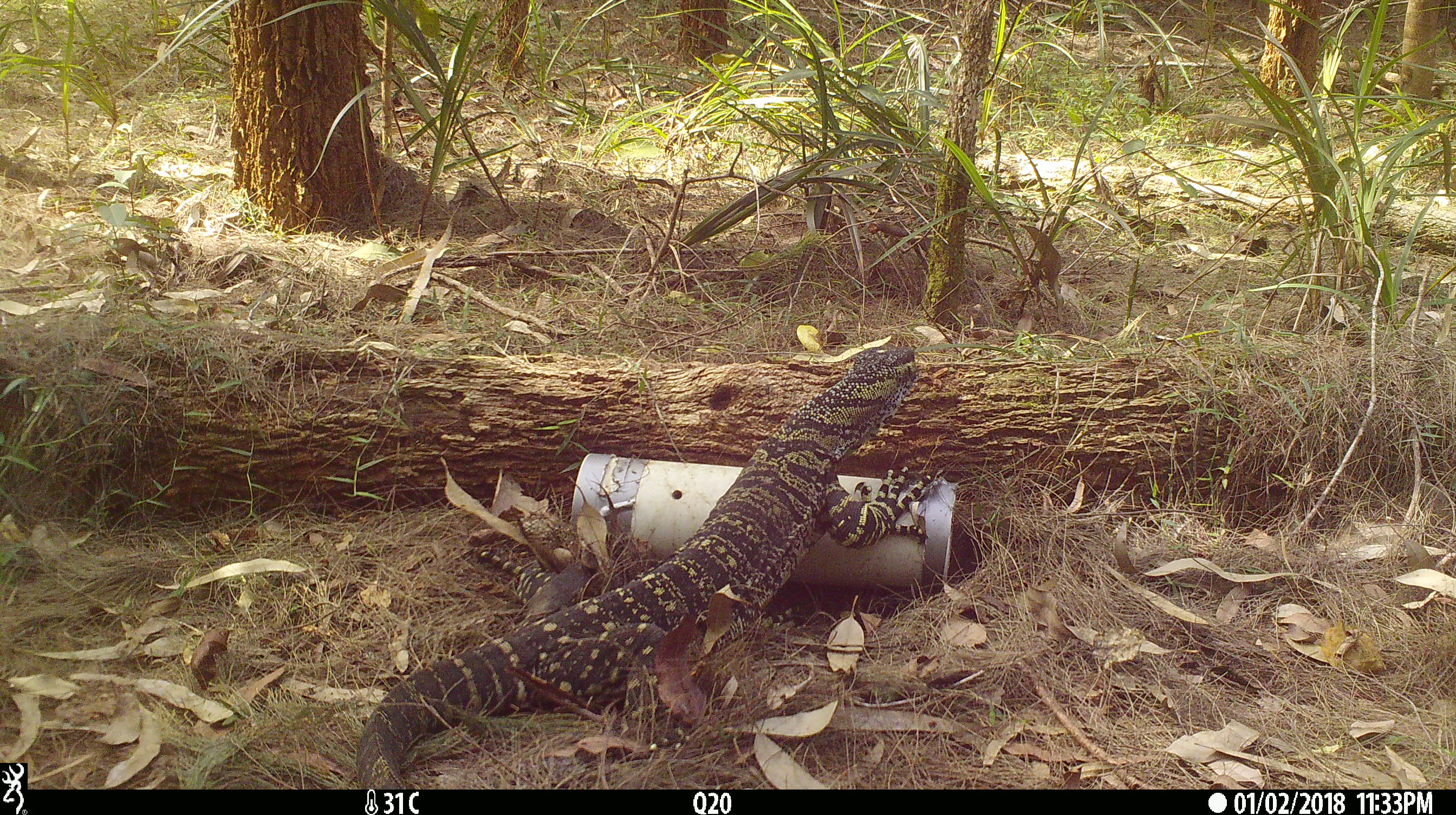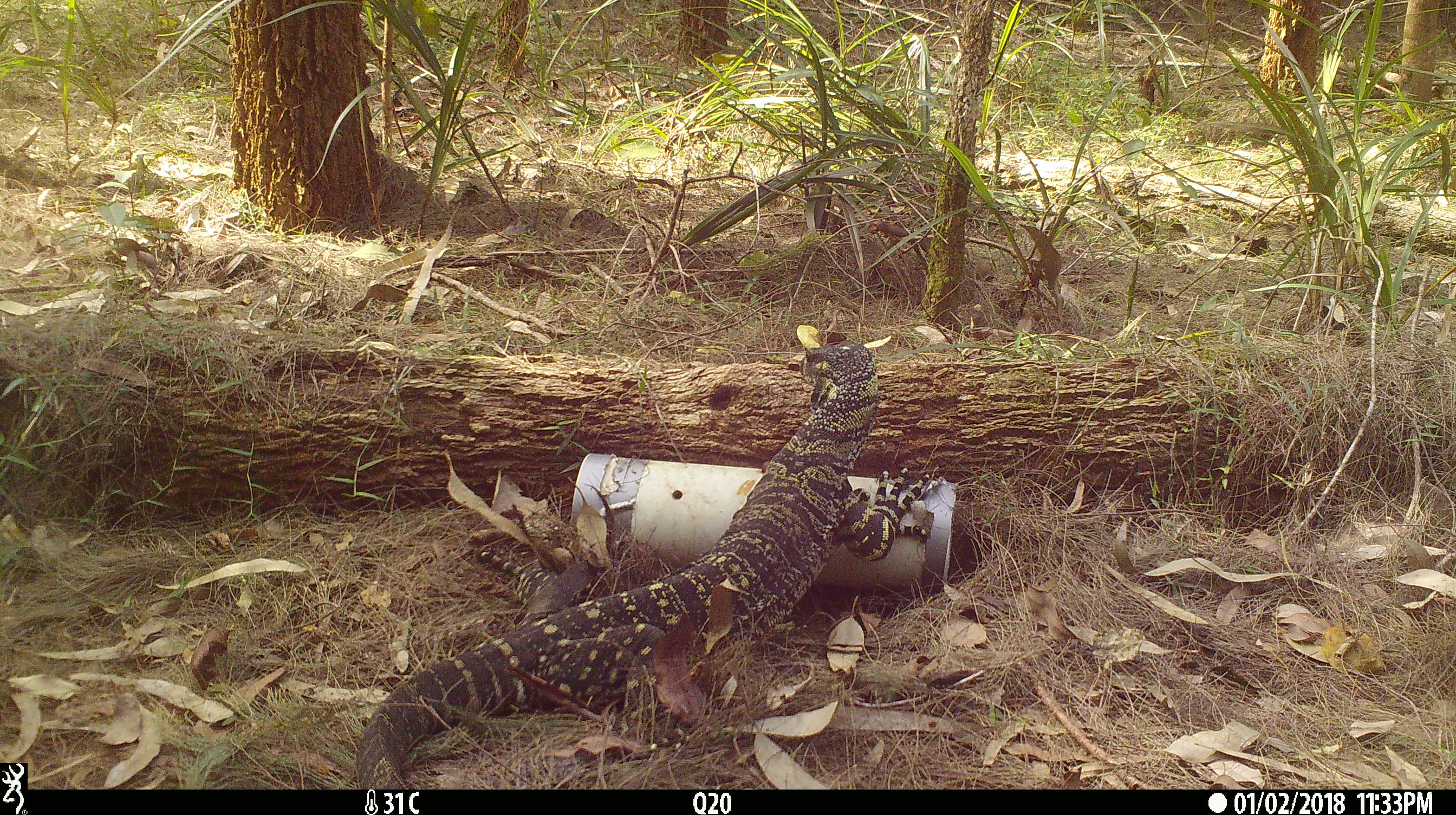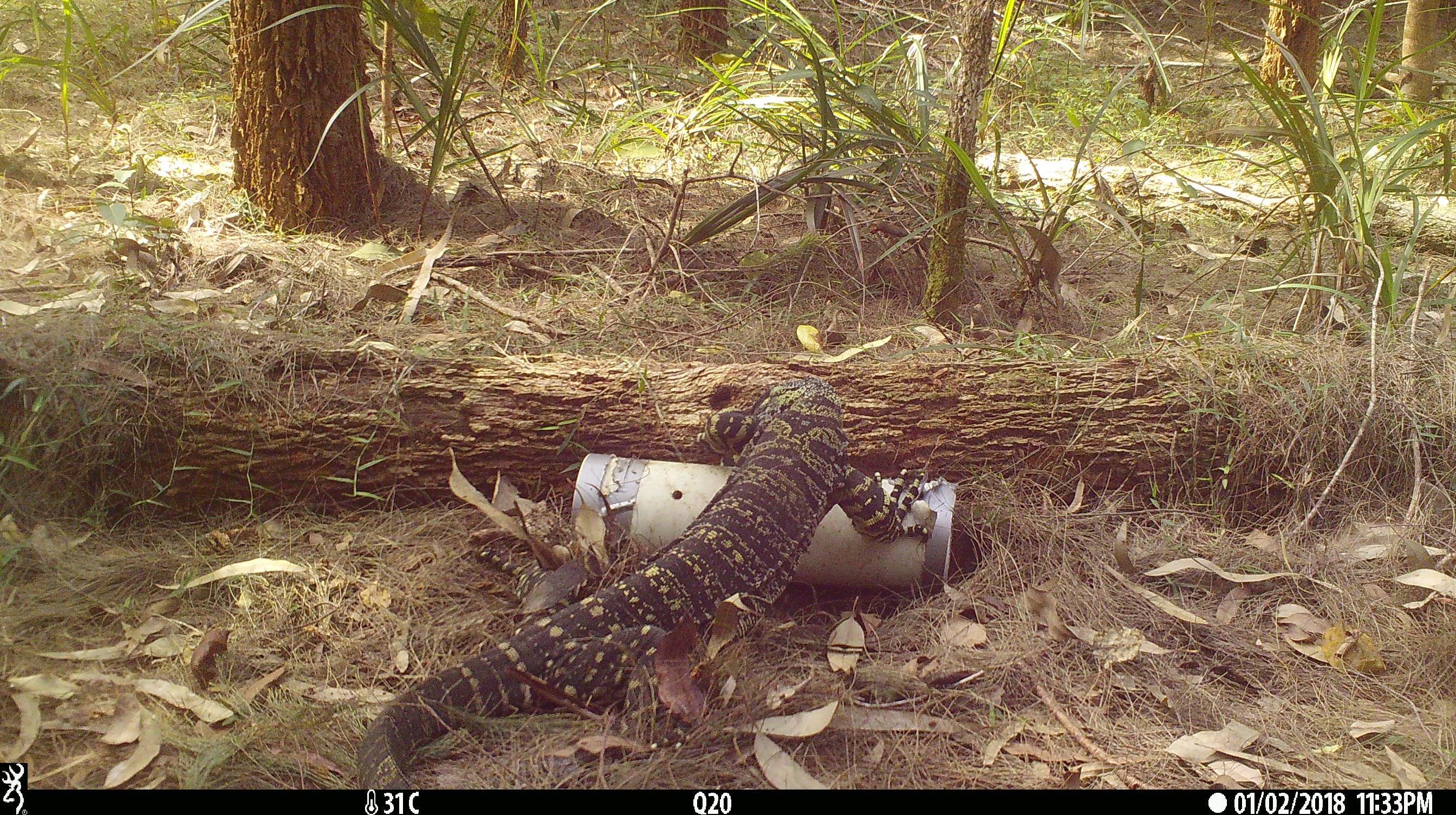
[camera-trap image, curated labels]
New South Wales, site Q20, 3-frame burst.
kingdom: Animalia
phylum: Chordata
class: Reptilia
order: Squamata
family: Varanidae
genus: Varanus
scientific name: Varanus varius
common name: lace monitor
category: goanna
Goanna (lace monitor) (Varanus varius).